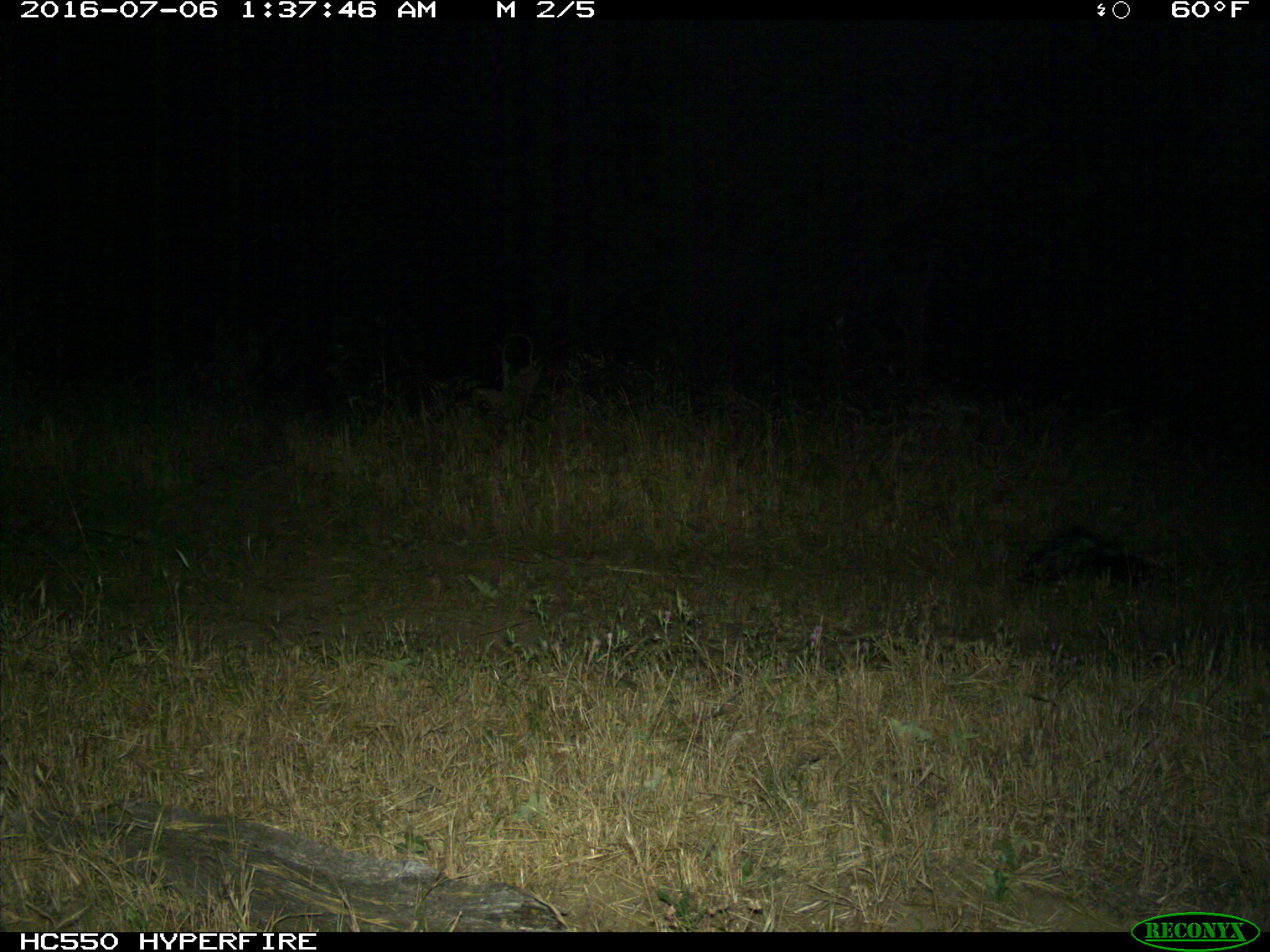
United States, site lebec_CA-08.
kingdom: Animalia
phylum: Chordata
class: Mammalia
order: Carnivora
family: Mephitidae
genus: Mephitis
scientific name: Mephitis mephitis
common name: striped skunk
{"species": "Mephitis mephitis (striped skunk)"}